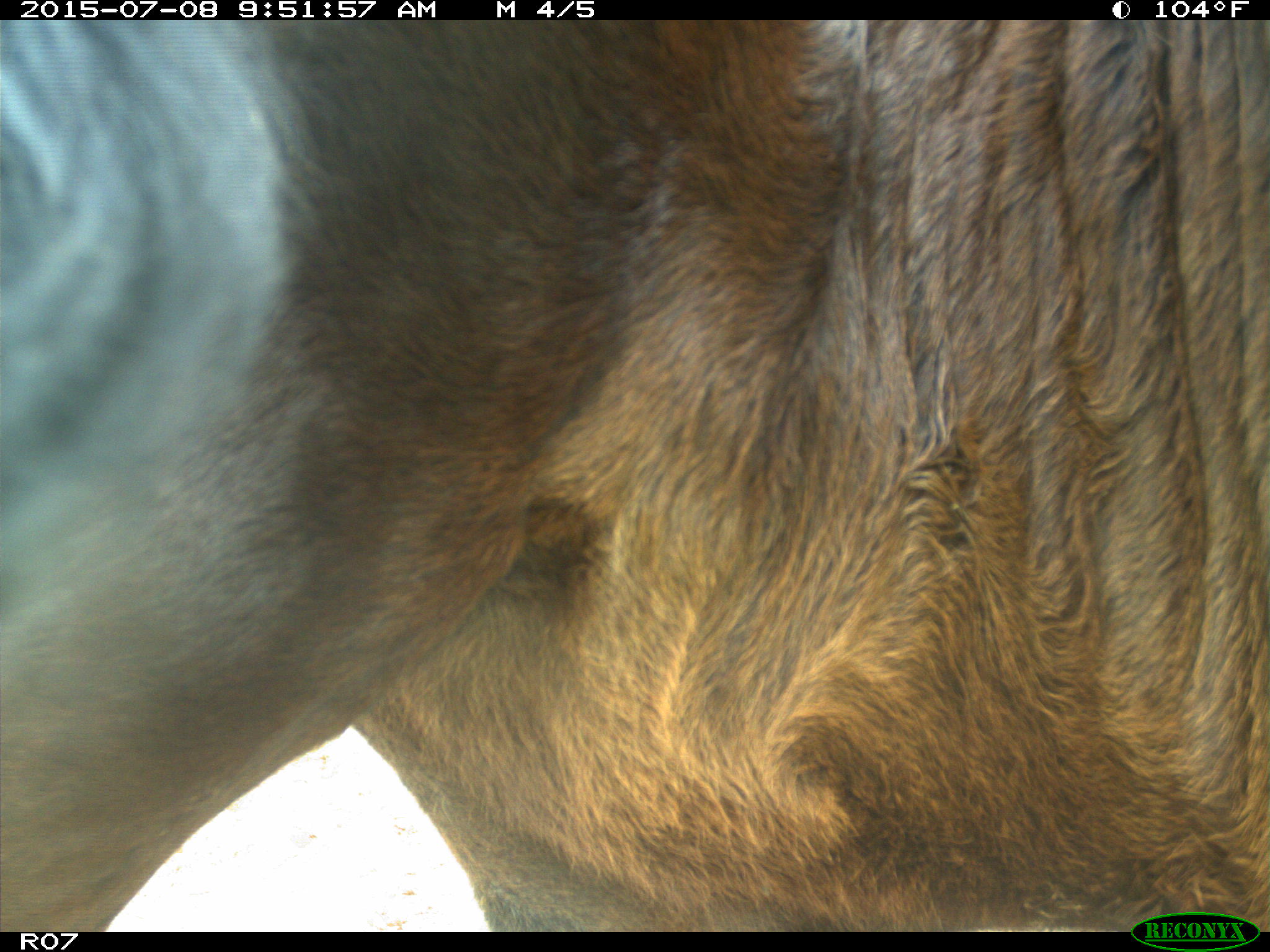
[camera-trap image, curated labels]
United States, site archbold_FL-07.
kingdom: Animalia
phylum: Chordata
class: Mammalia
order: Artiodactyla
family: Bovidae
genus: Bos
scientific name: Bos taurus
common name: domestic cow